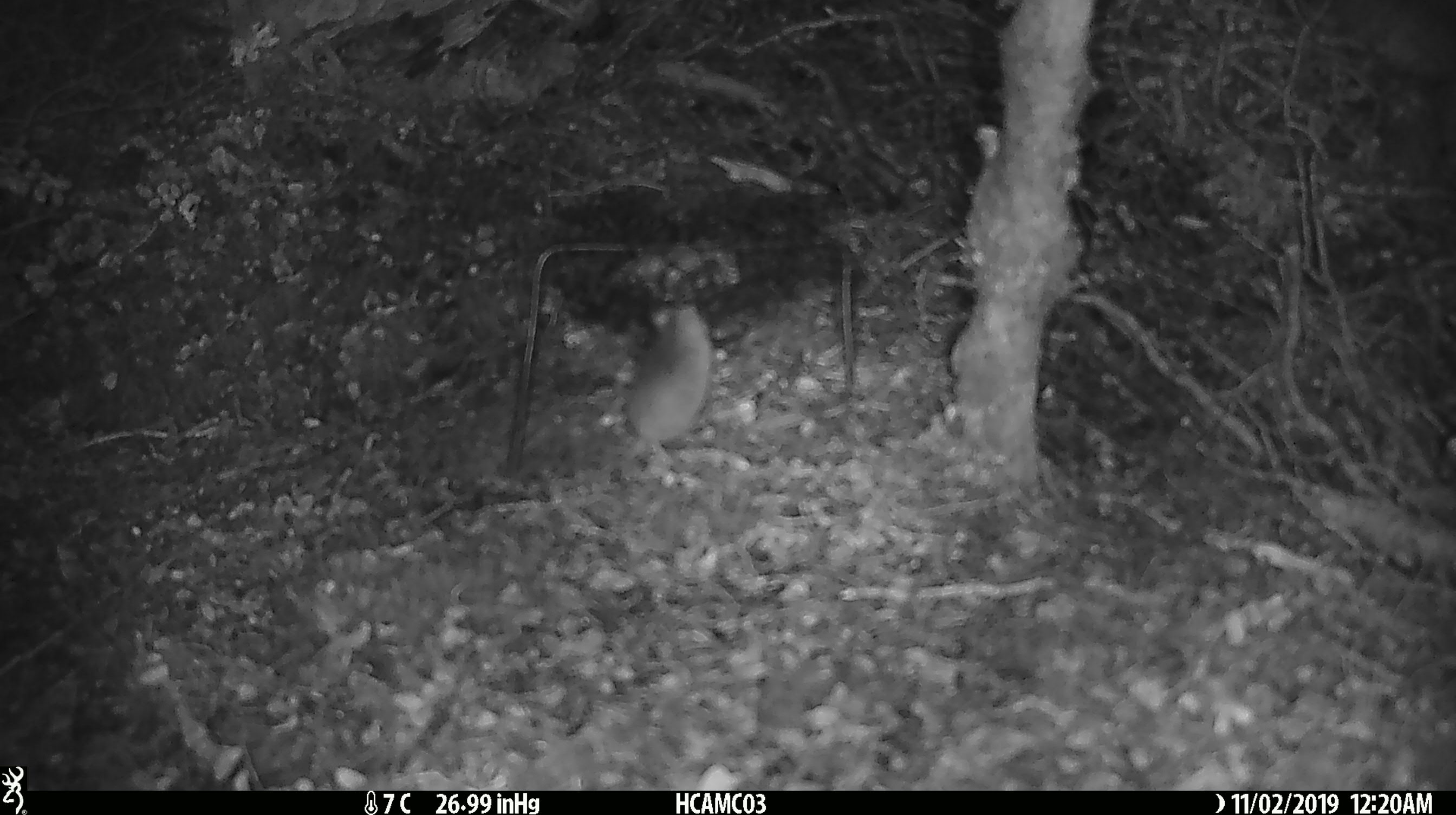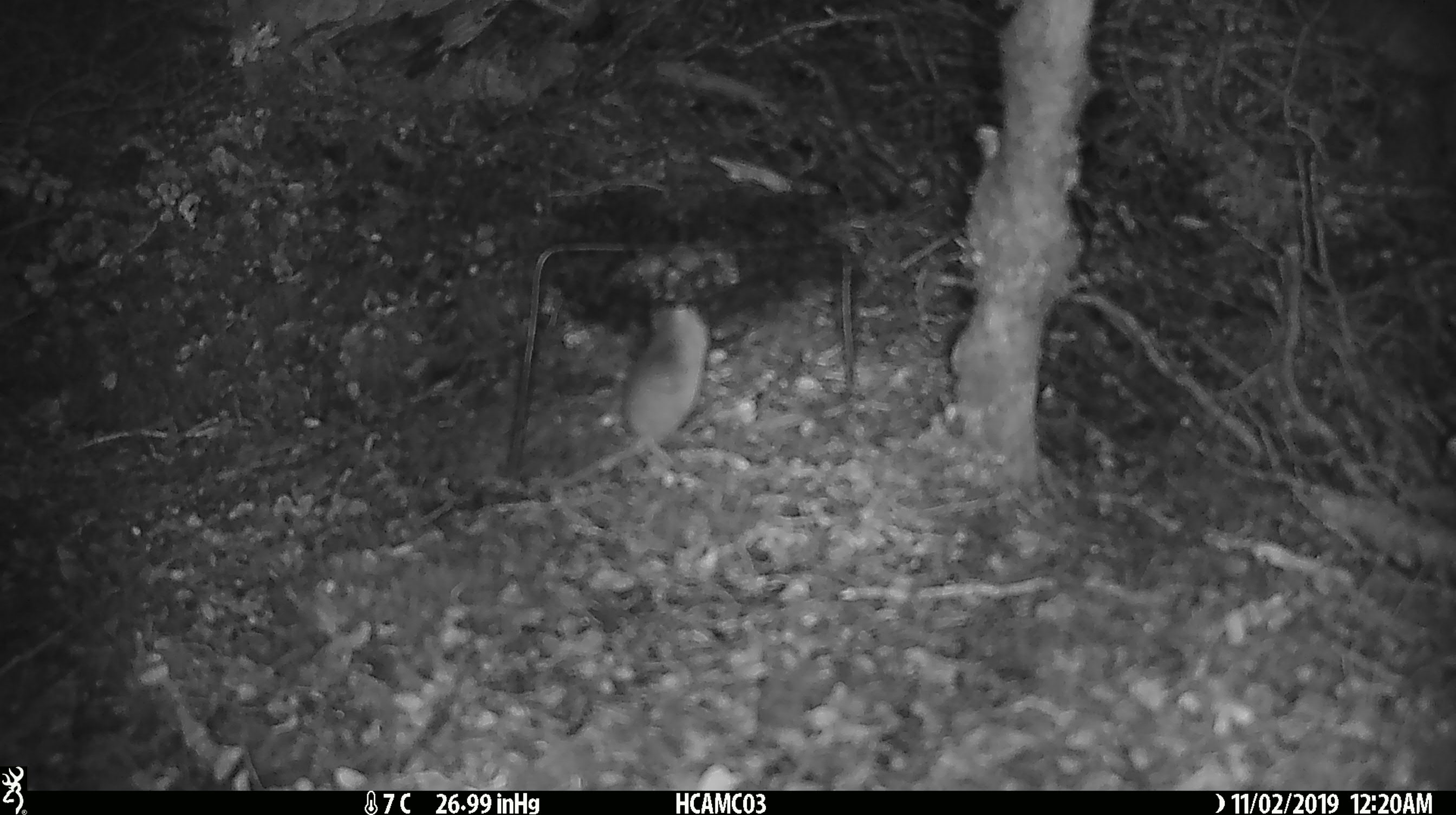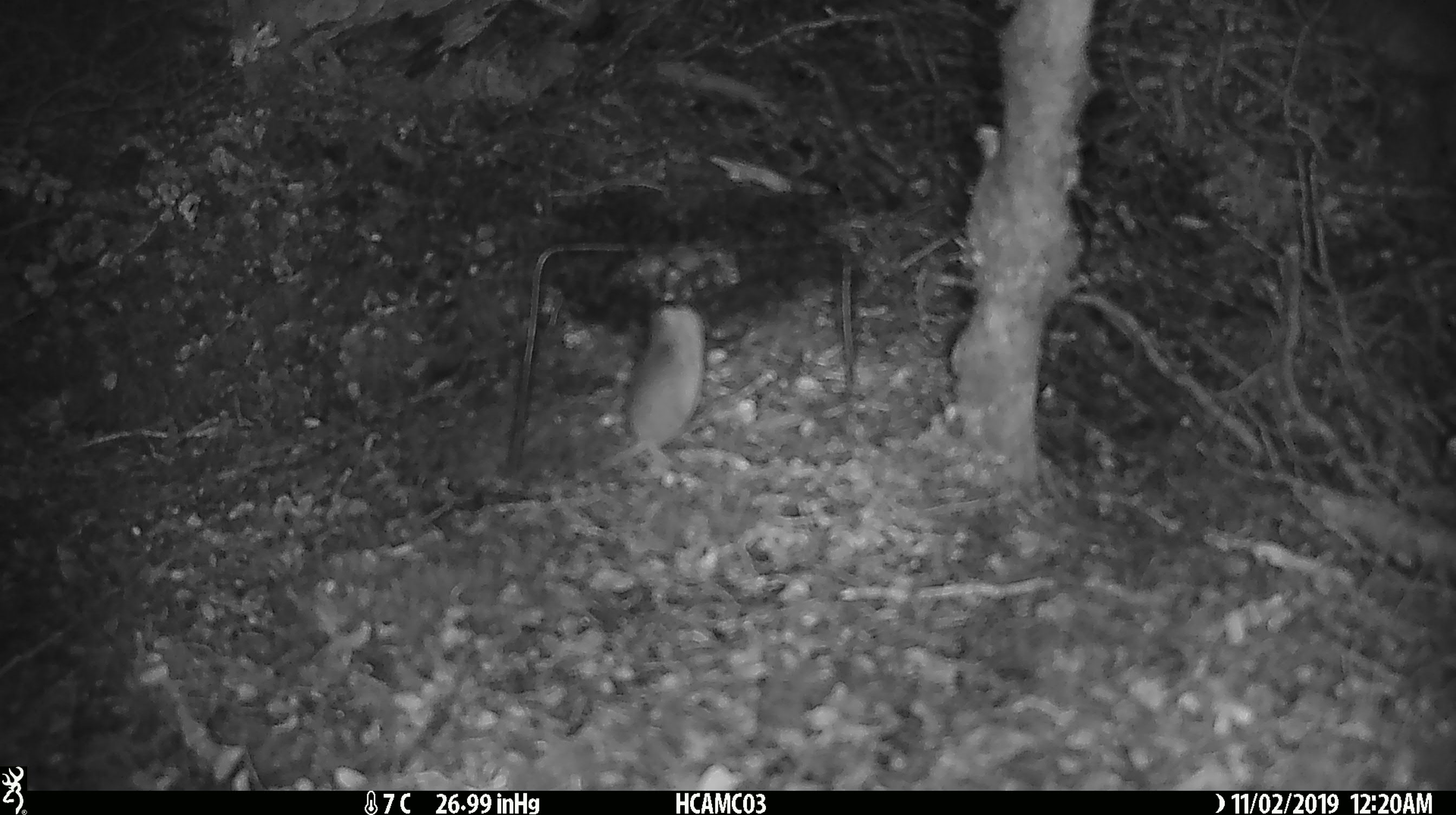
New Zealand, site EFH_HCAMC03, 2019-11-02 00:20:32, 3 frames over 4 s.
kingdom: Animalia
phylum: Chordata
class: Mammalia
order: Rodentia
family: Muridae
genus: Mus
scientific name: Mus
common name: mouse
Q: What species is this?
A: Mouse (Mus).